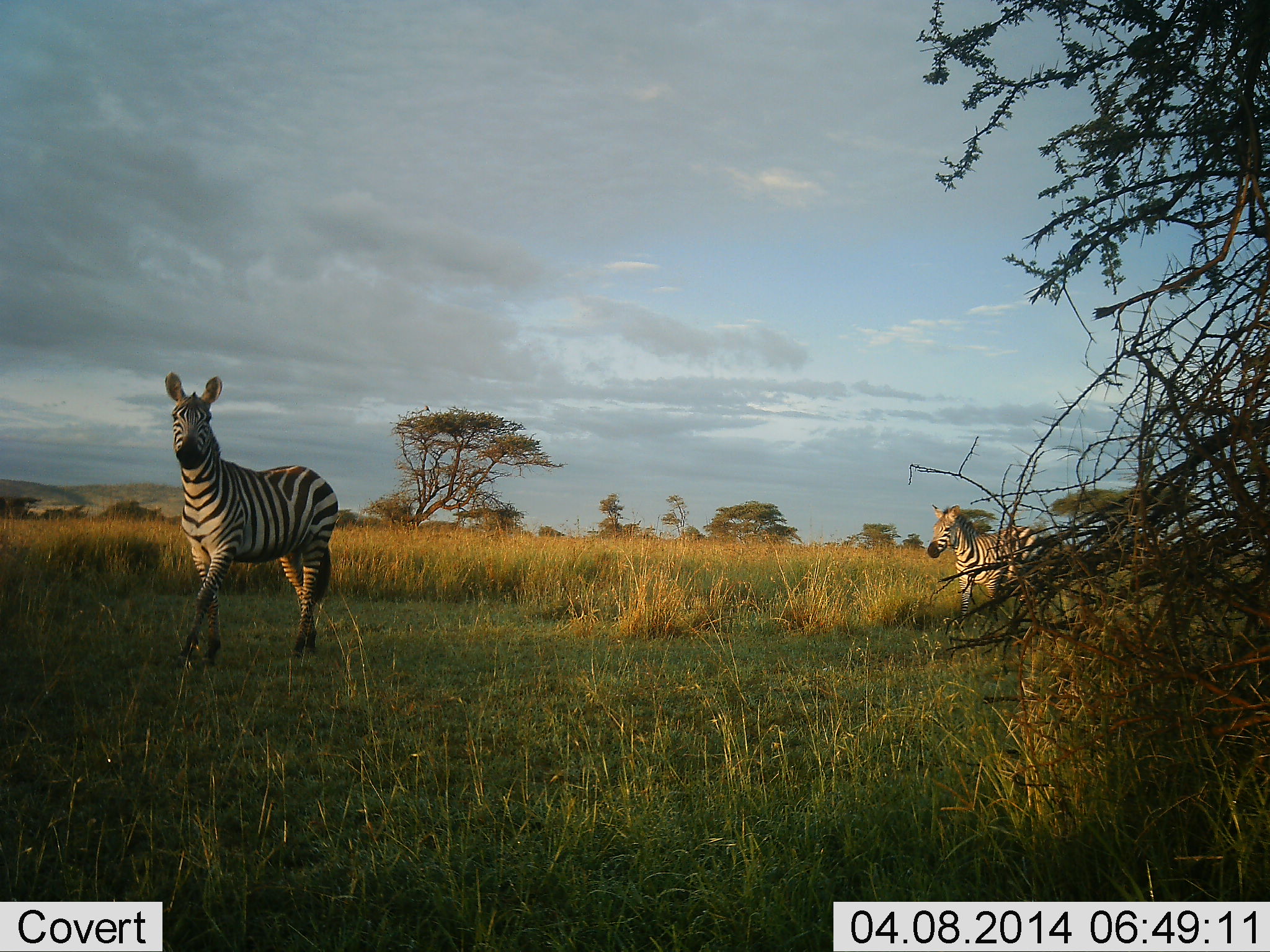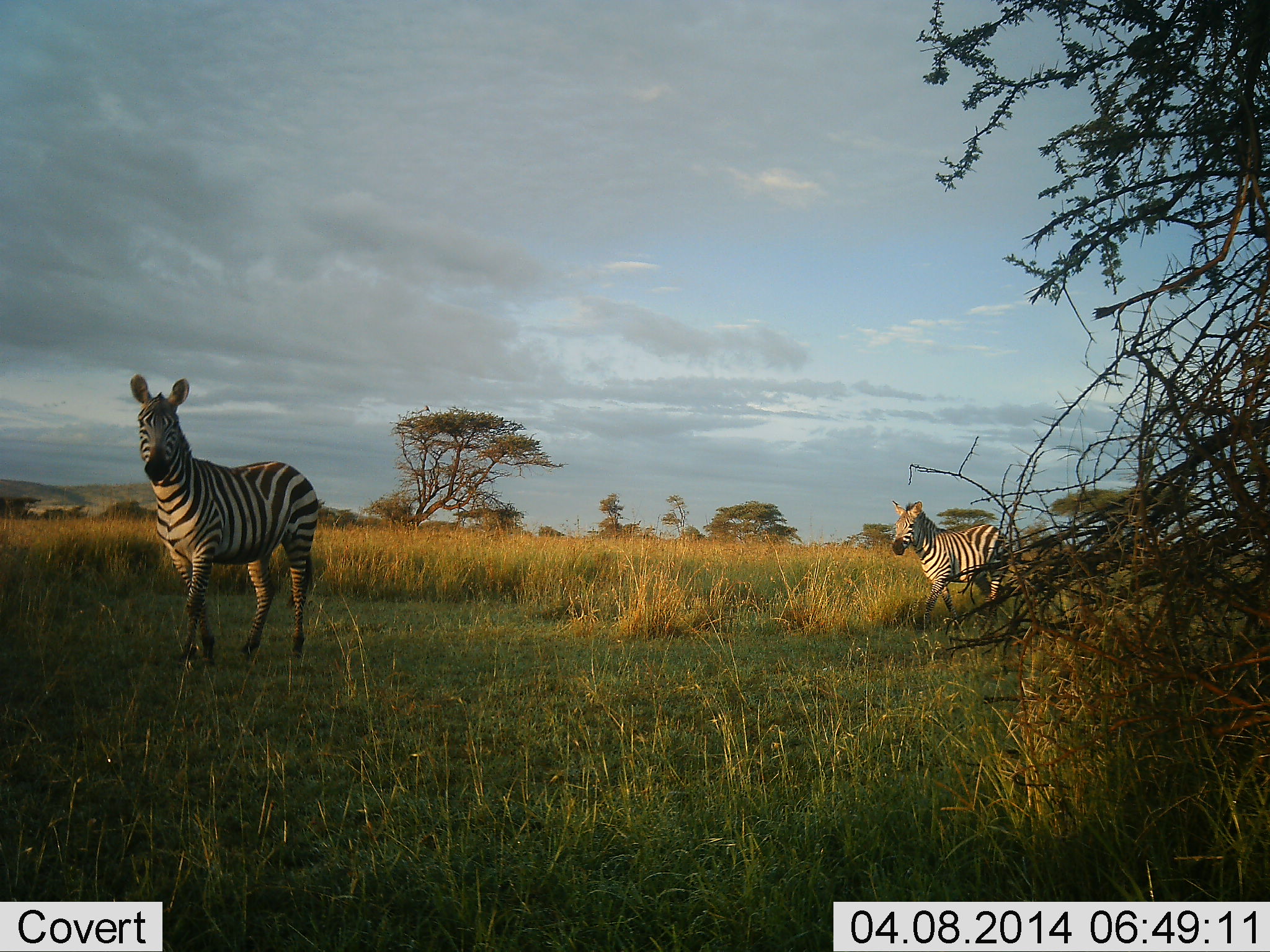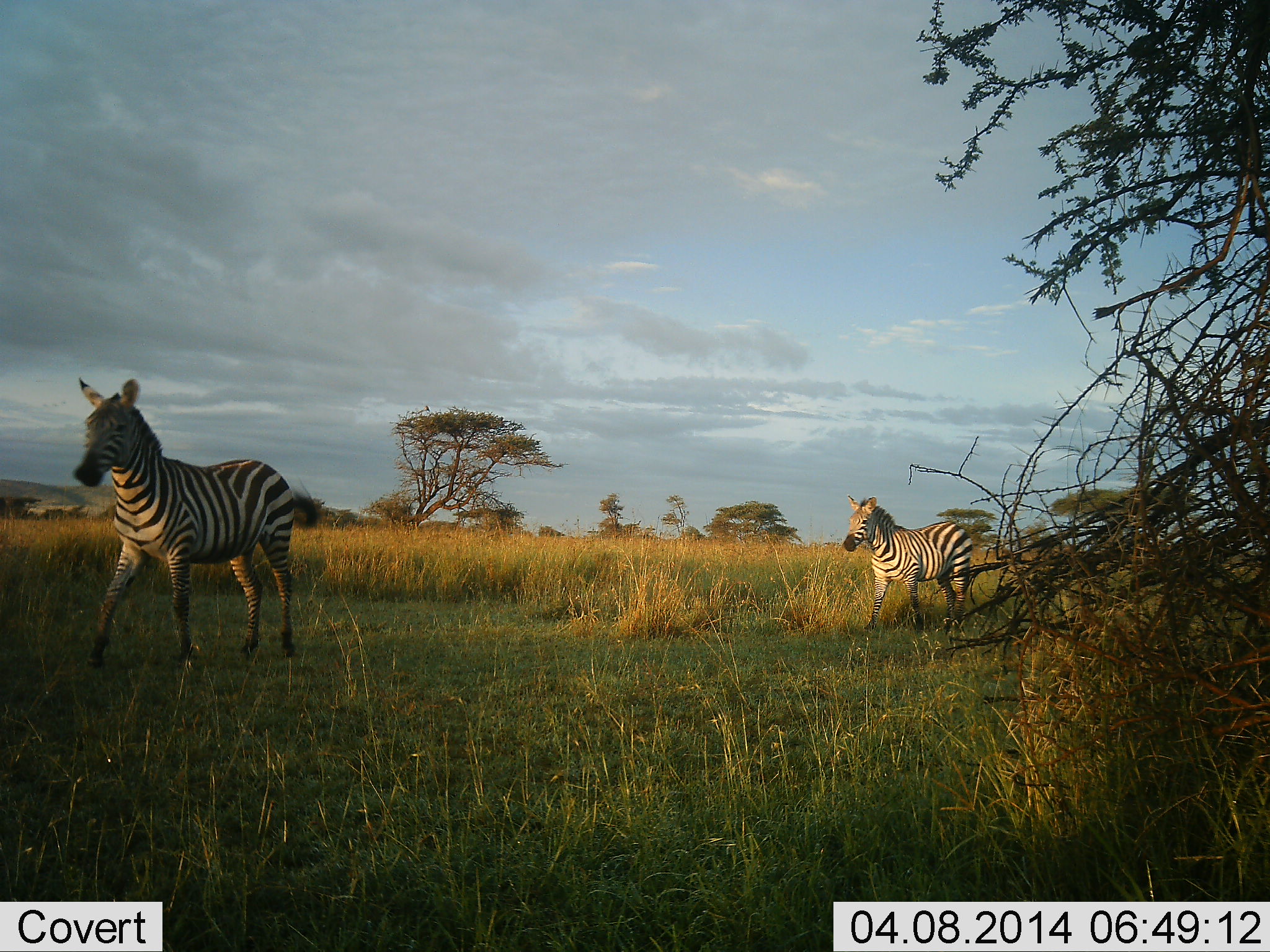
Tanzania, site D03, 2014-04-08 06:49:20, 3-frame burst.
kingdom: Animalia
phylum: Chordata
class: Mammalia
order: Perissodactyla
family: Equidae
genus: Equus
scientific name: Equus quagga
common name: plains zebra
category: zebra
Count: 2.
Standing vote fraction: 20%.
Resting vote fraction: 0%.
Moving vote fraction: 80%.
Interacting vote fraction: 0%.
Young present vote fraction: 10%.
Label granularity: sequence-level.